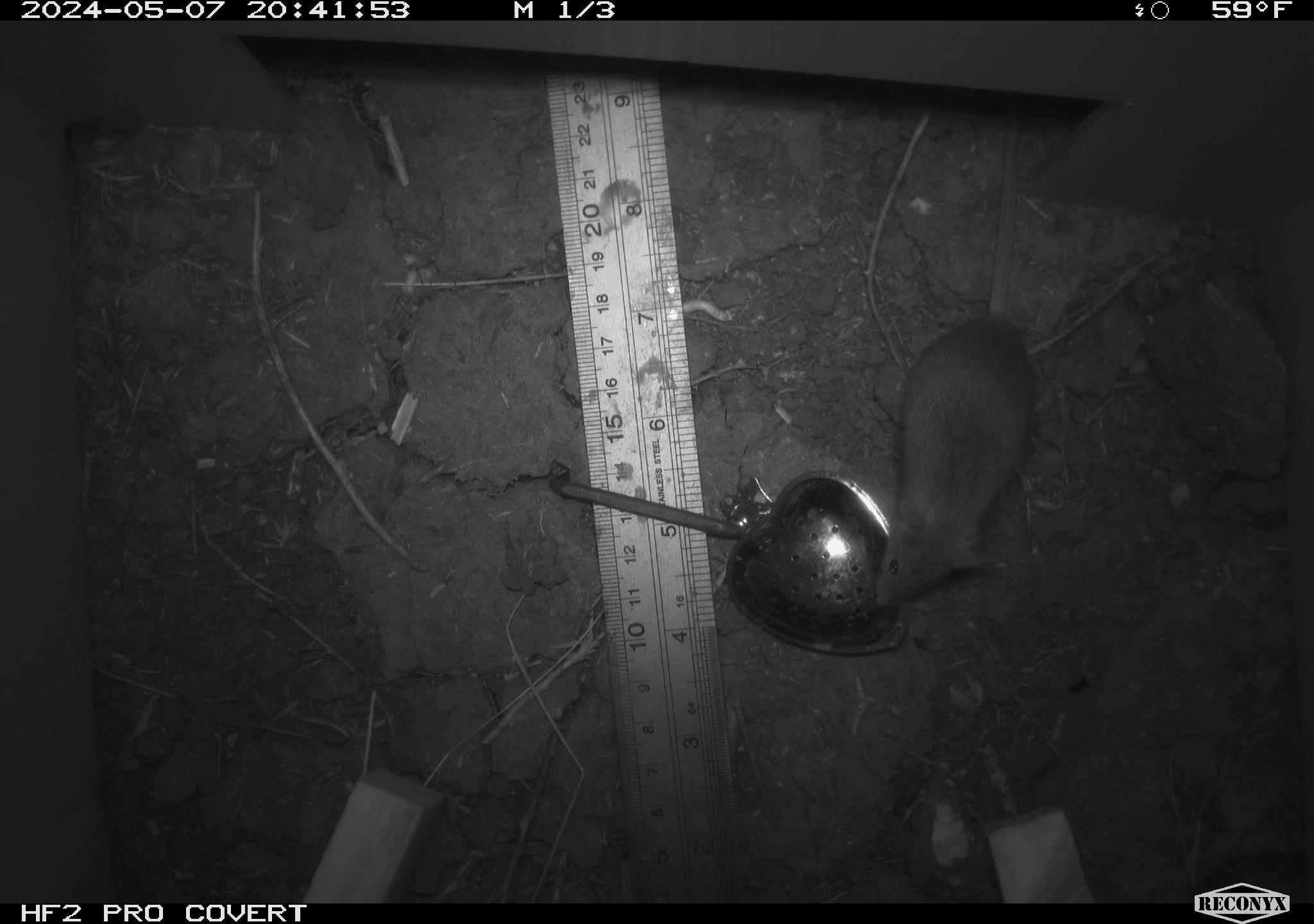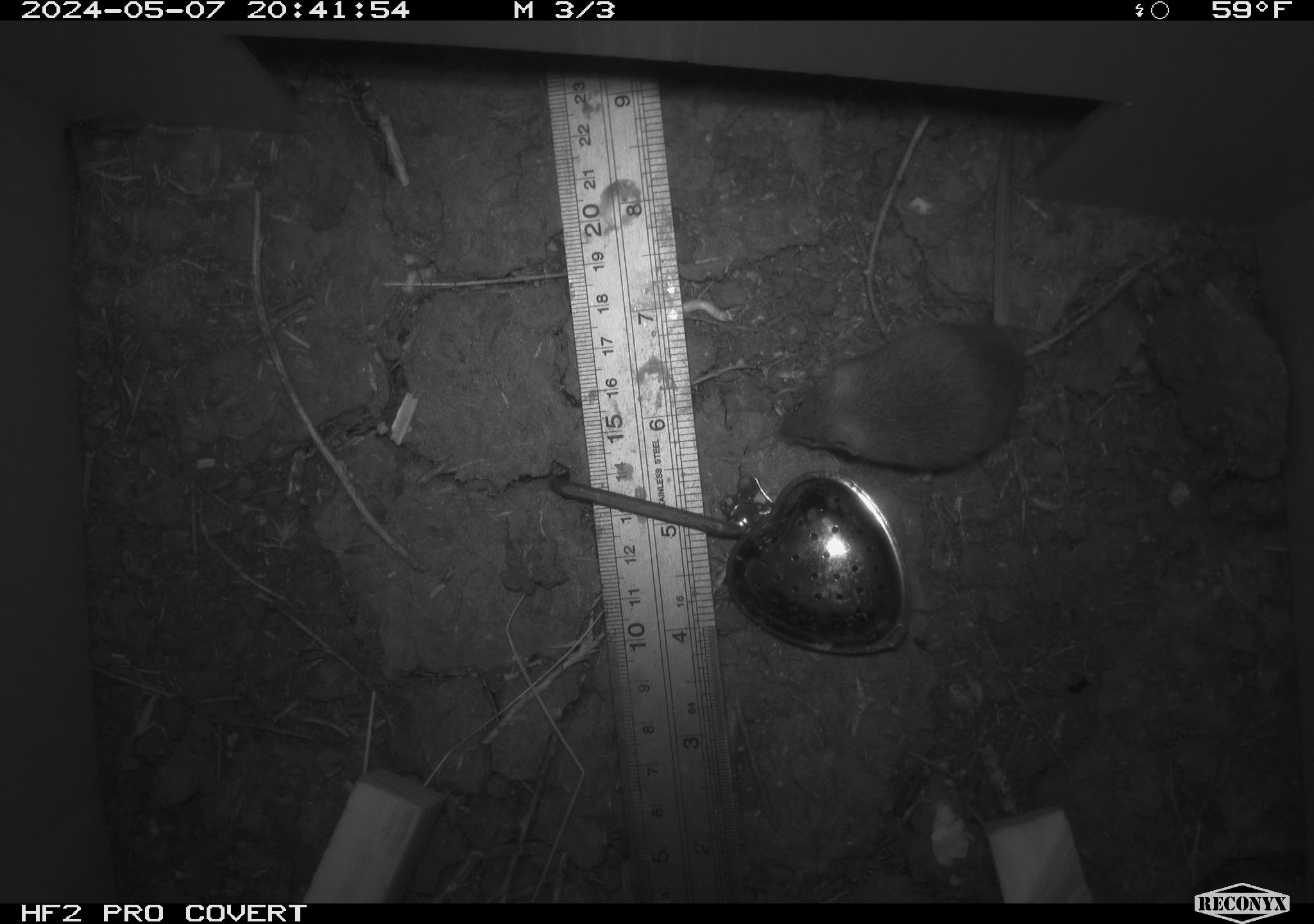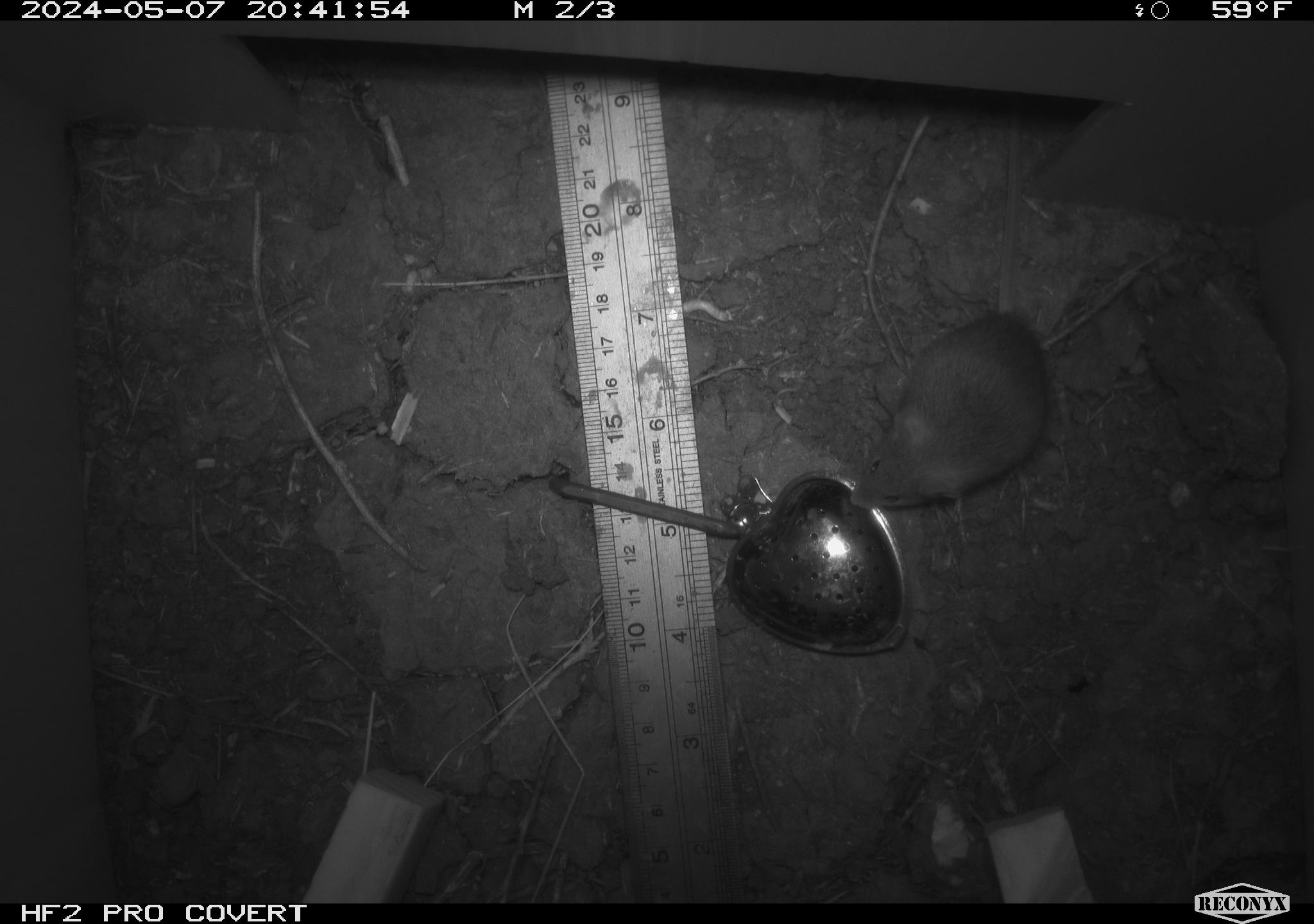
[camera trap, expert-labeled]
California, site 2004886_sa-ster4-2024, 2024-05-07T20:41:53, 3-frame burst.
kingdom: Animalia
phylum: Chordata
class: Mammalia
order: Rodentia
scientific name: Rodentia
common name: mouse species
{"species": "mouse species (Rodentia)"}